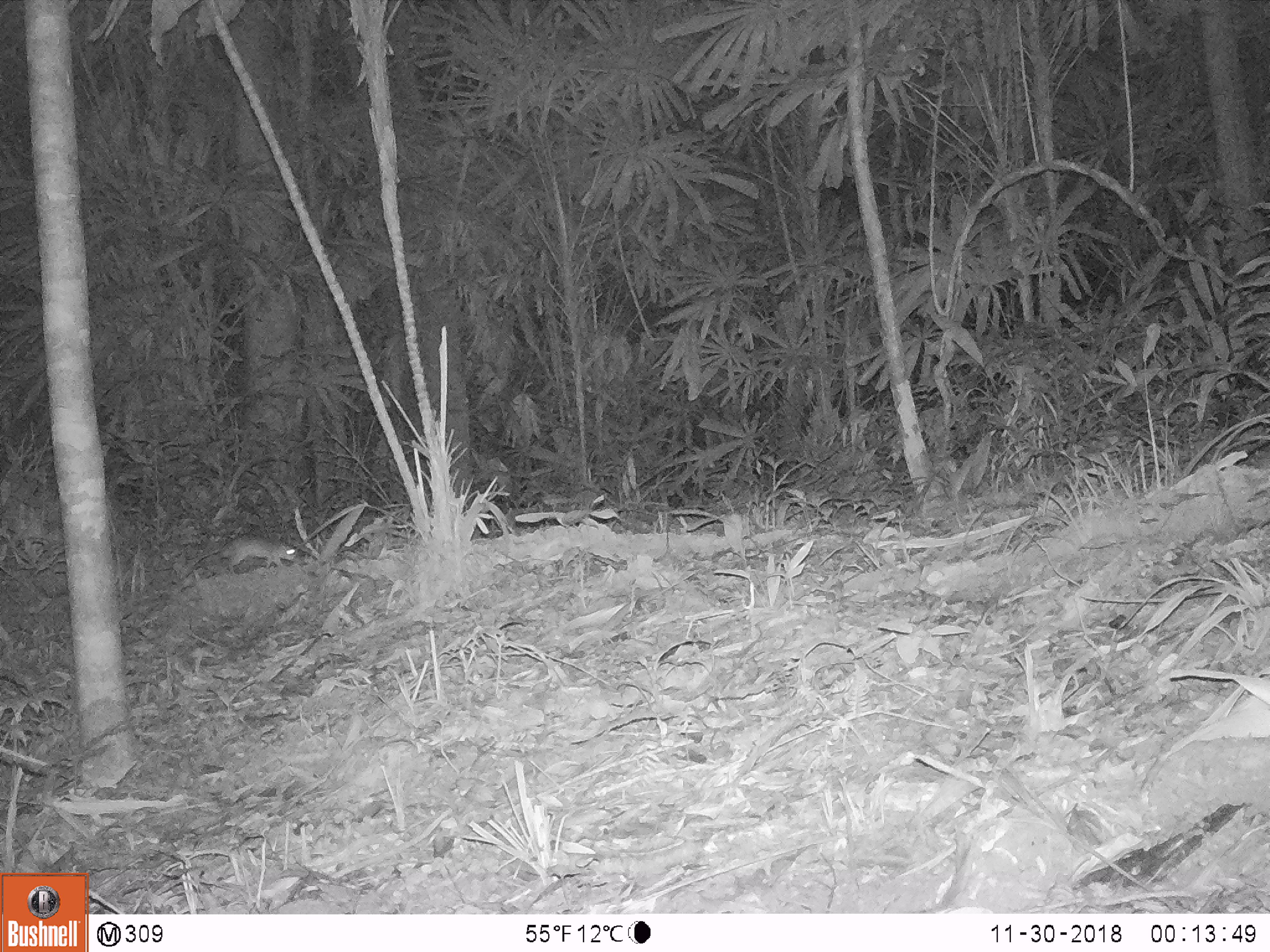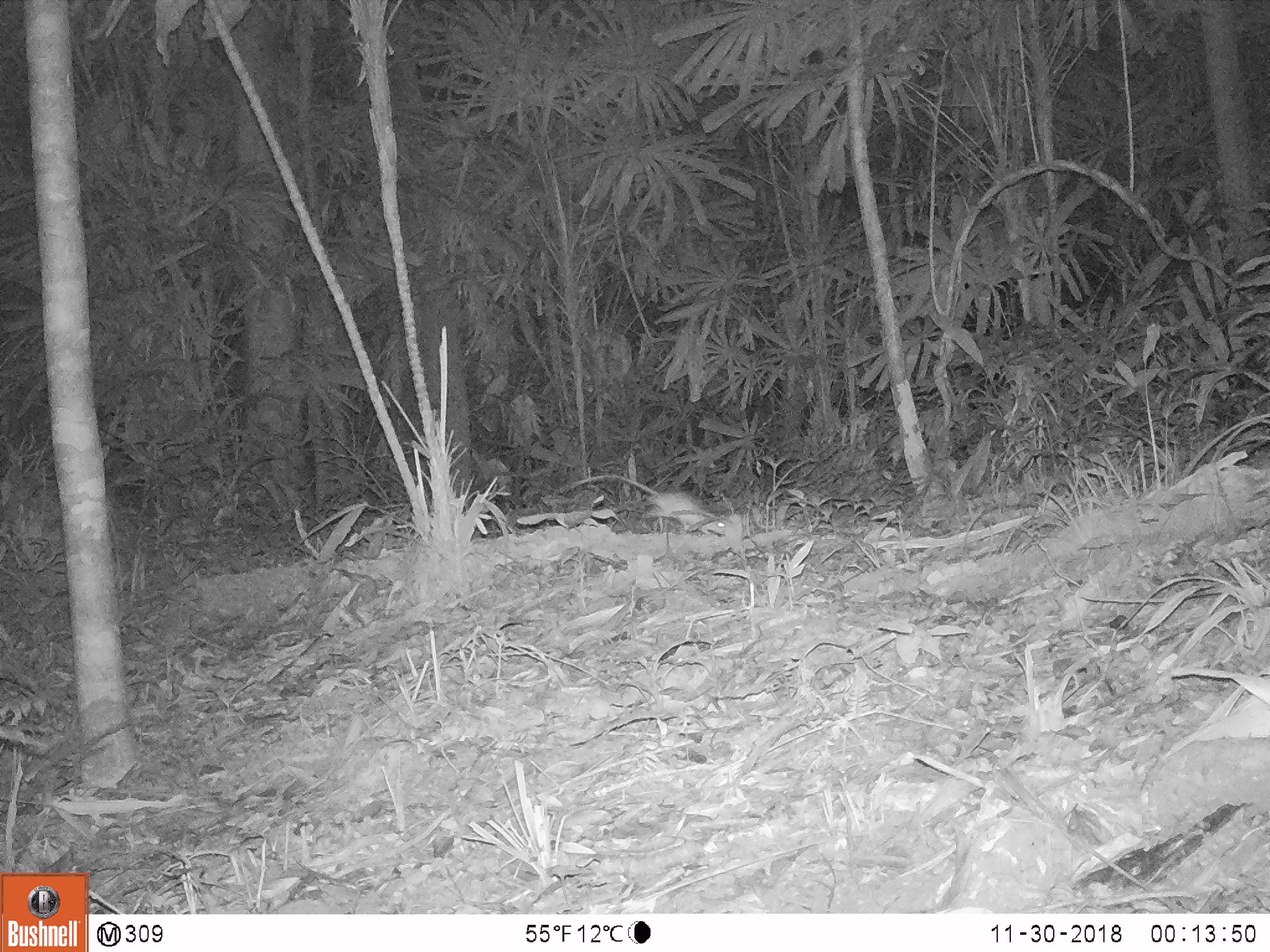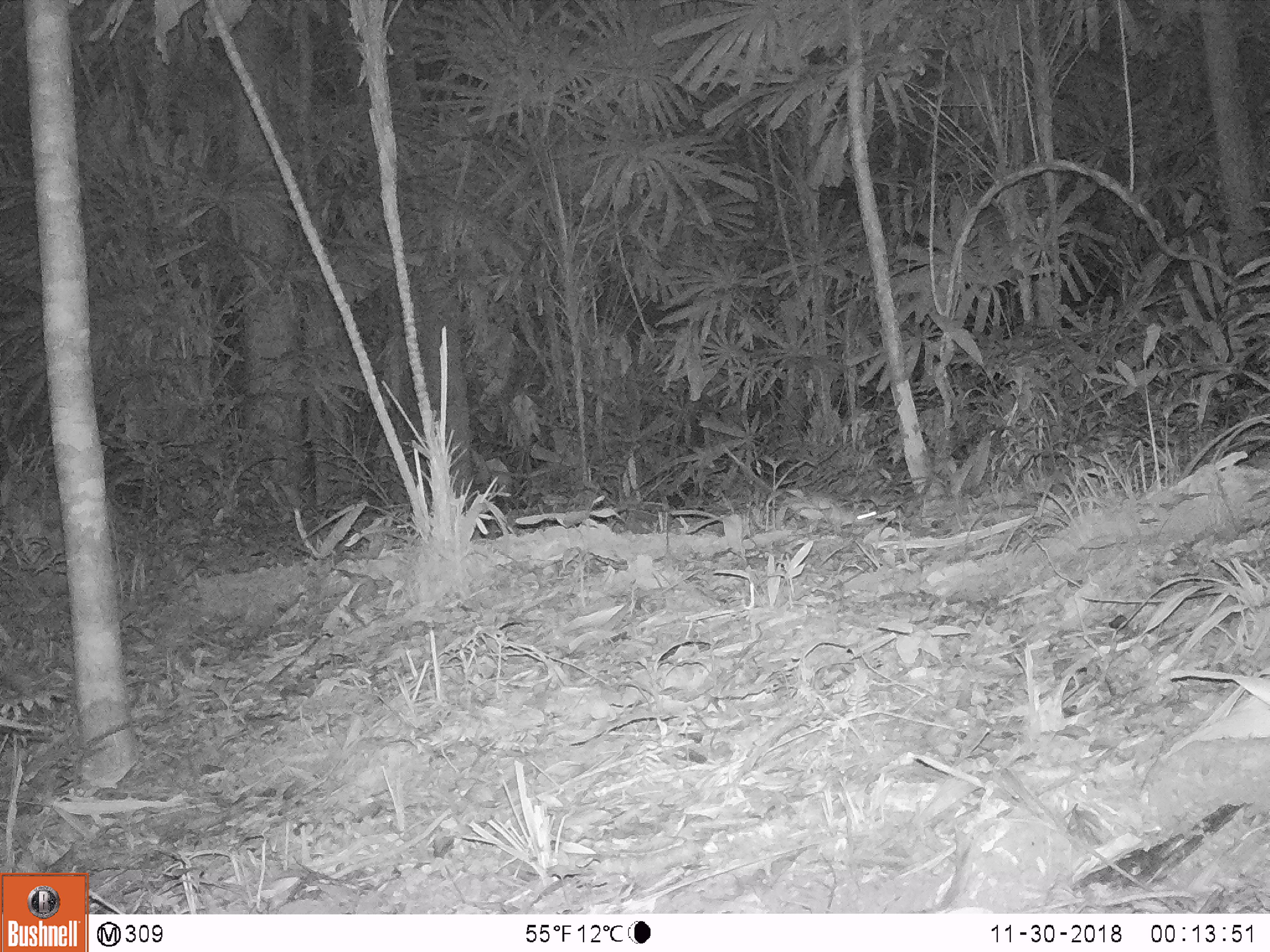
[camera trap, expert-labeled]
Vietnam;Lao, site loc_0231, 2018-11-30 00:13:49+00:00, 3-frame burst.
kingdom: Animalia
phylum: Chordata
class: Mammalia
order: Rodentia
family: Muridae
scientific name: Muridae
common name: old-world mice and rats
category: unidentified murid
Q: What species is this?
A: Unidentified murid (old-world mice and rats) (Muridae).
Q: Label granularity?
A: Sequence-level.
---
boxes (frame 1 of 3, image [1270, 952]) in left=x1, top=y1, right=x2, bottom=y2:
unidentified murid: left=220, top=540, right=298, bottom=568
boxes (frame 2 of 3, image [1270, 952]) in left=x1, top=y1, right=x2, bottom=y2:
unidentified murid: left=571, top=473, right=716, bottom=531